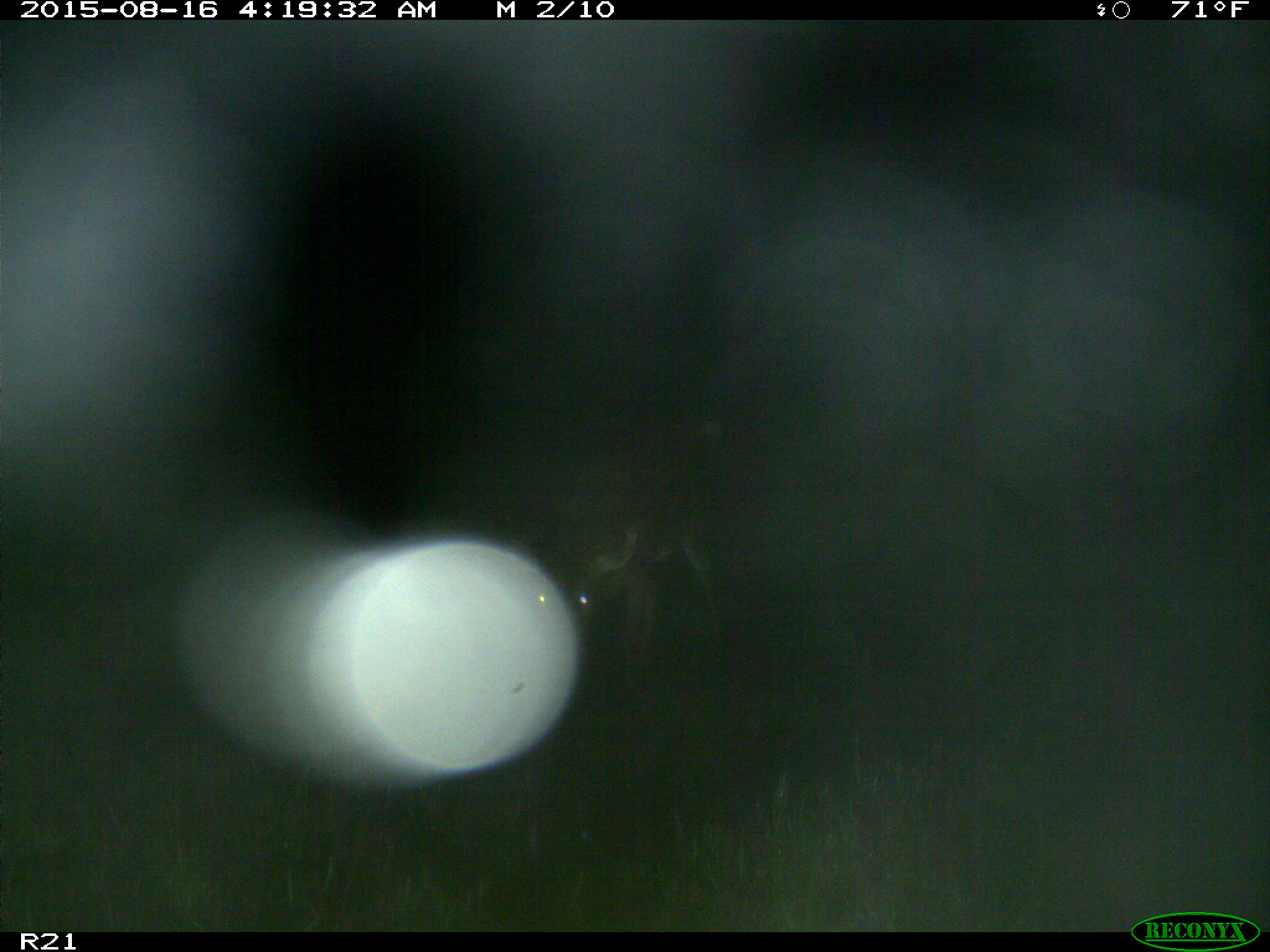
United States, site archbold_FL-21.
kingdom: Animalia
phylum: Chordata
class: Mammalia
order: Artiodactyla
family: Cervidae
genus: Odocoileus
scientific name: Odocoileus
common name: deer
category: unidentified deer